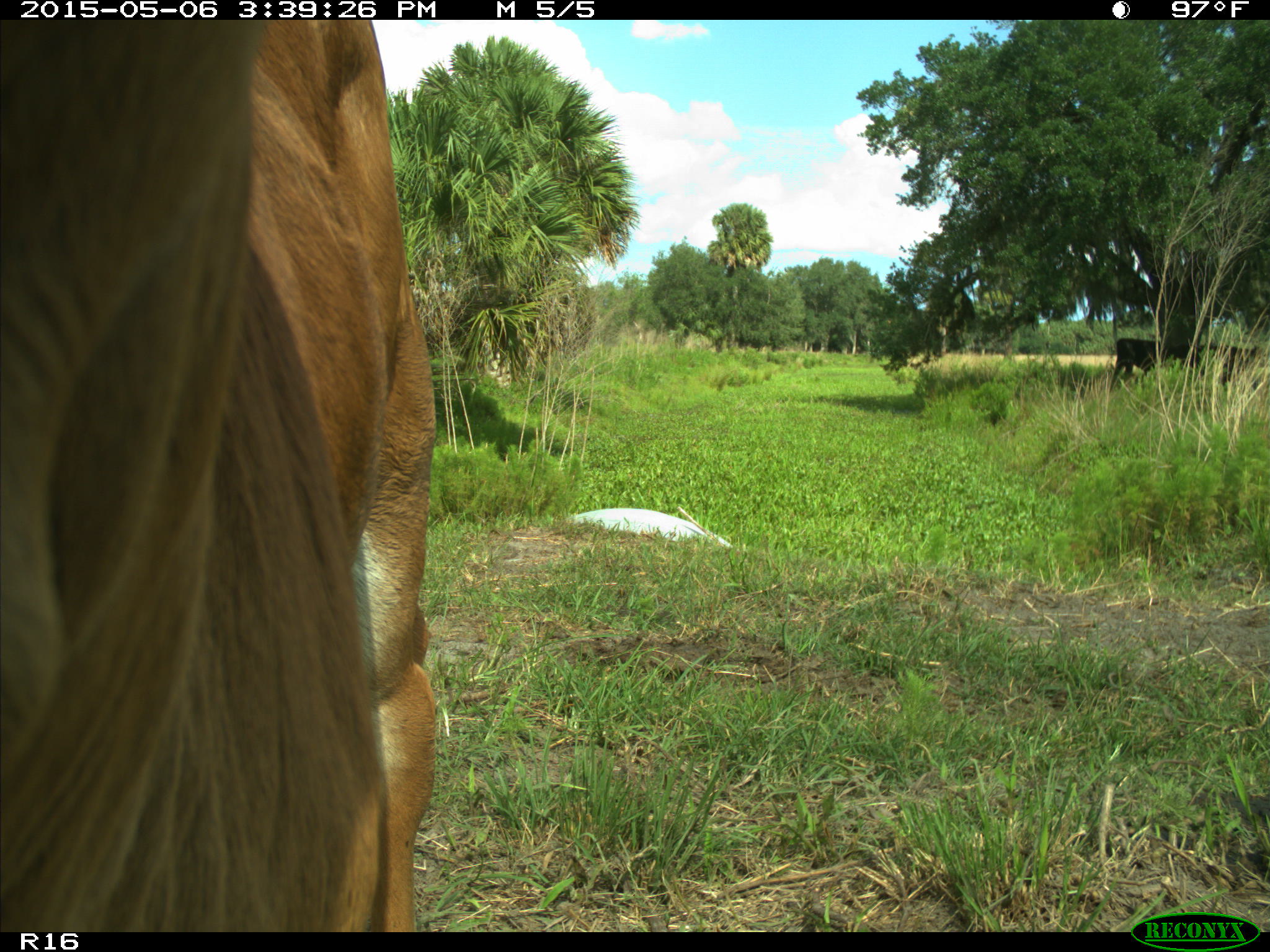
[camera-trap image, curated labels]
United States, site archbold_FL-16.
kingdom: Animalia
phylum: Chordata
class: Mammalia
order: Artiodactyla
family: Bovidae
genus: Bos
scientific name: Bos taurus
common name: domestic cow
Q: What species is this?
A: Bos taurus (domestic cow).